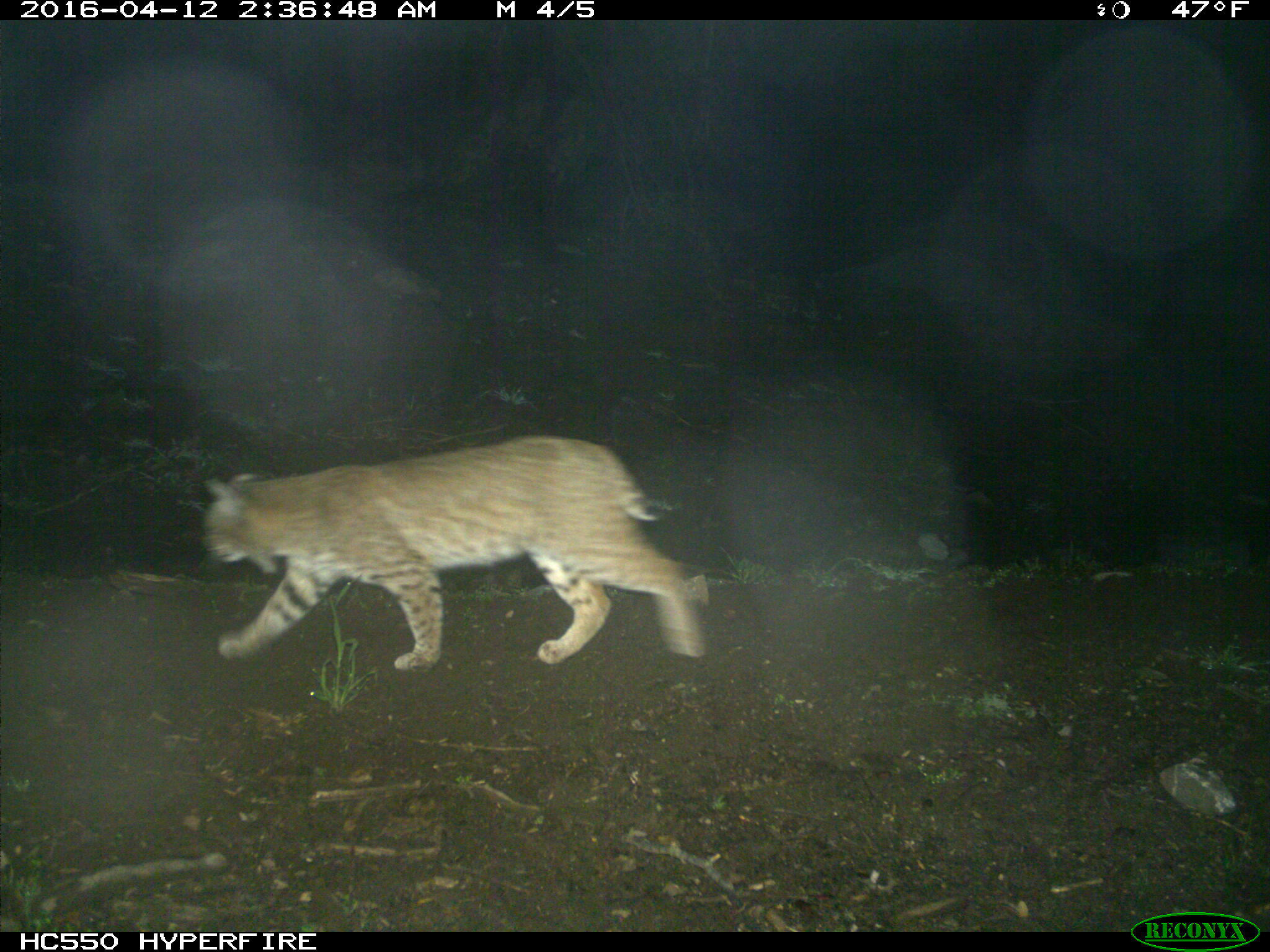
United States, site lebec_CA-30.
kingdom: Animalia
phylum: Chordata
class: Mammalia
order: Carnivora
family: Felidae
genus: Lynx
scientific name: Lynx rufus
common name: bobcat